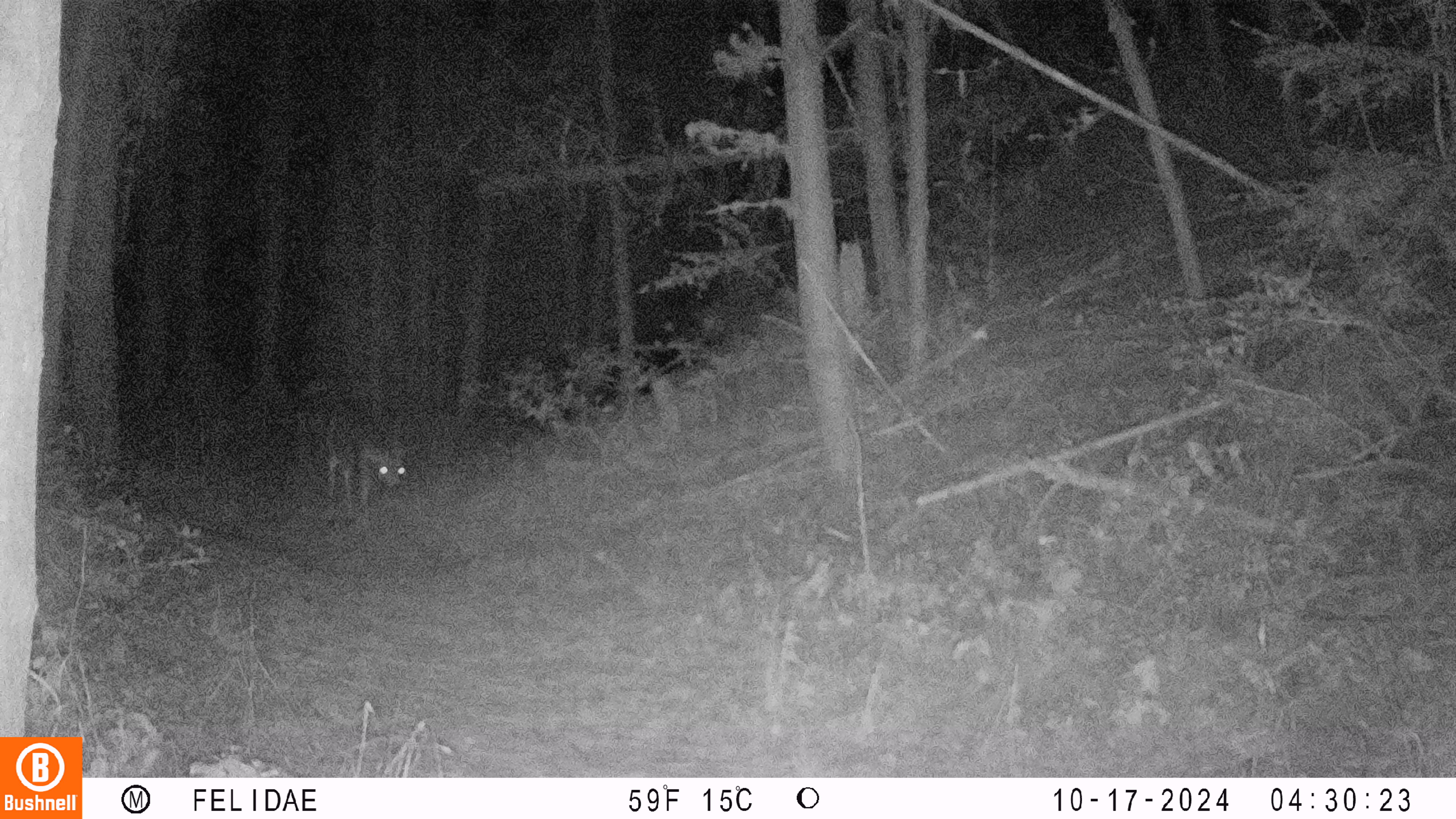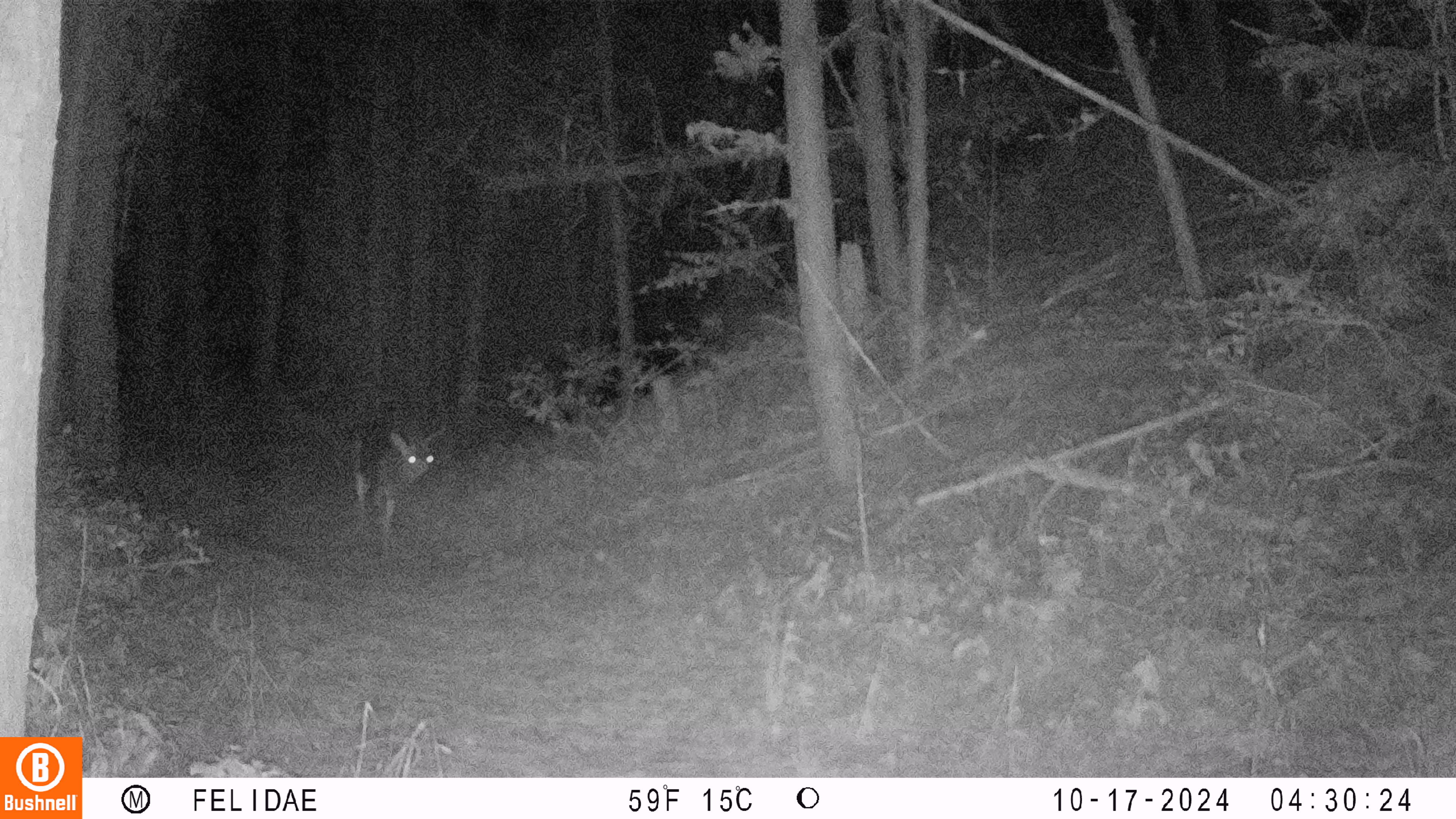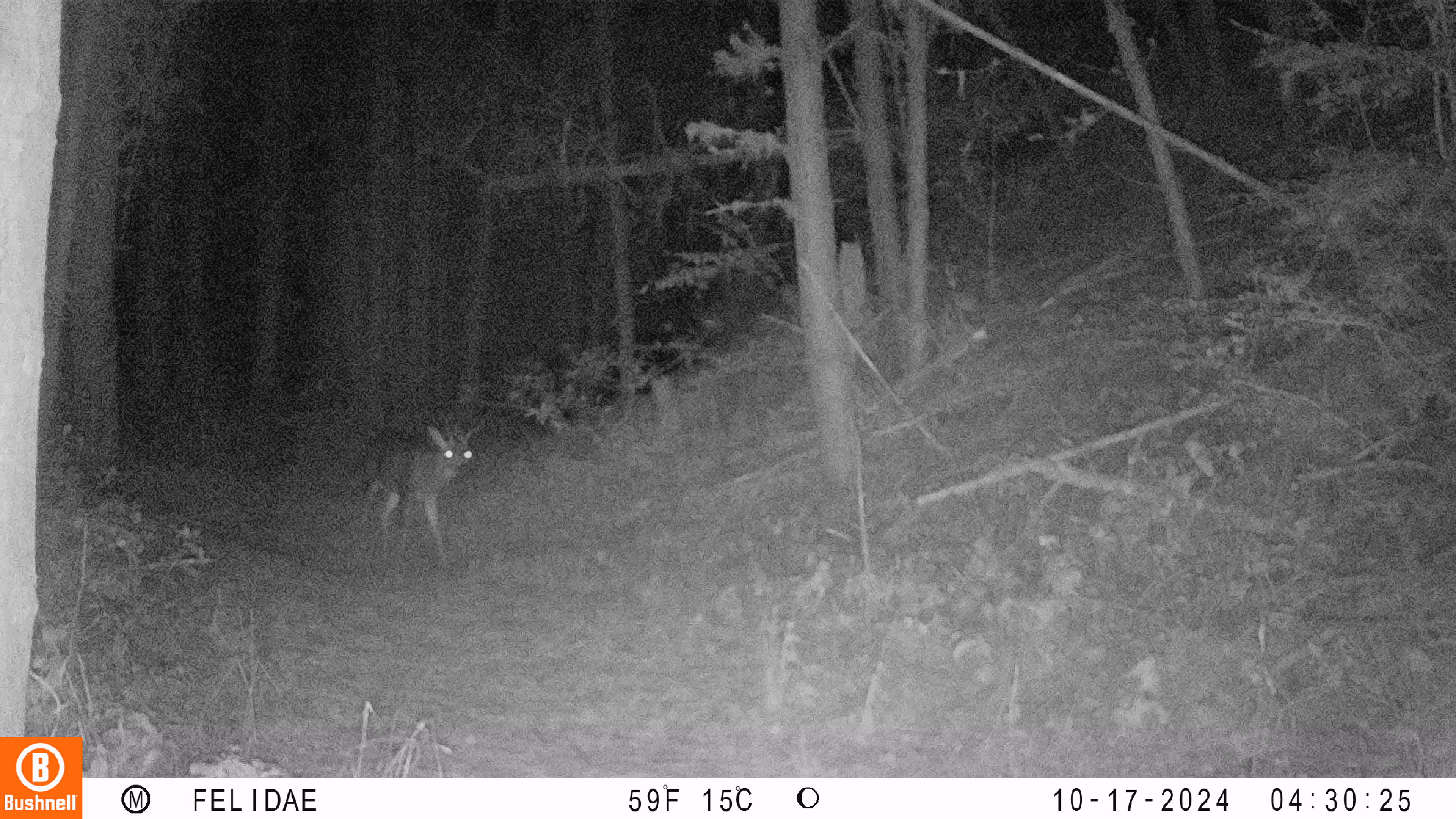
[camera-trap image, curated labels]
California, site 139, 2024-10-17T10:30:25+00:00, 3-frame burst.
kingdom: Animalia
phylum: Chordata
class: Mammalia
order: Artiodactyla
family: Cervidae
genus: Odocoileus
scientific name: Odocoileus hemionus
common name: mule deer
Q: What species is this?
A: Mule deer (Odocoileus hemionus).